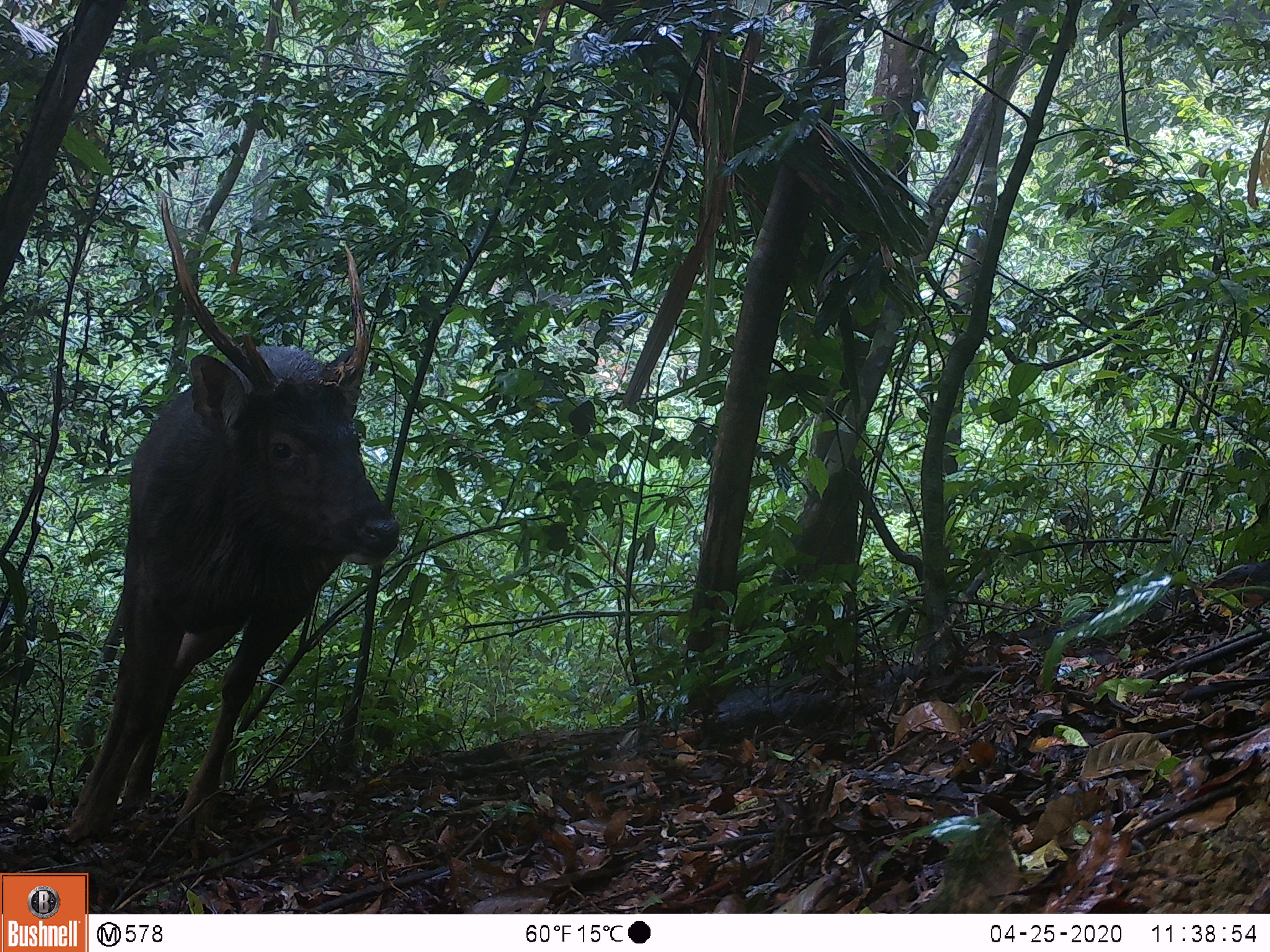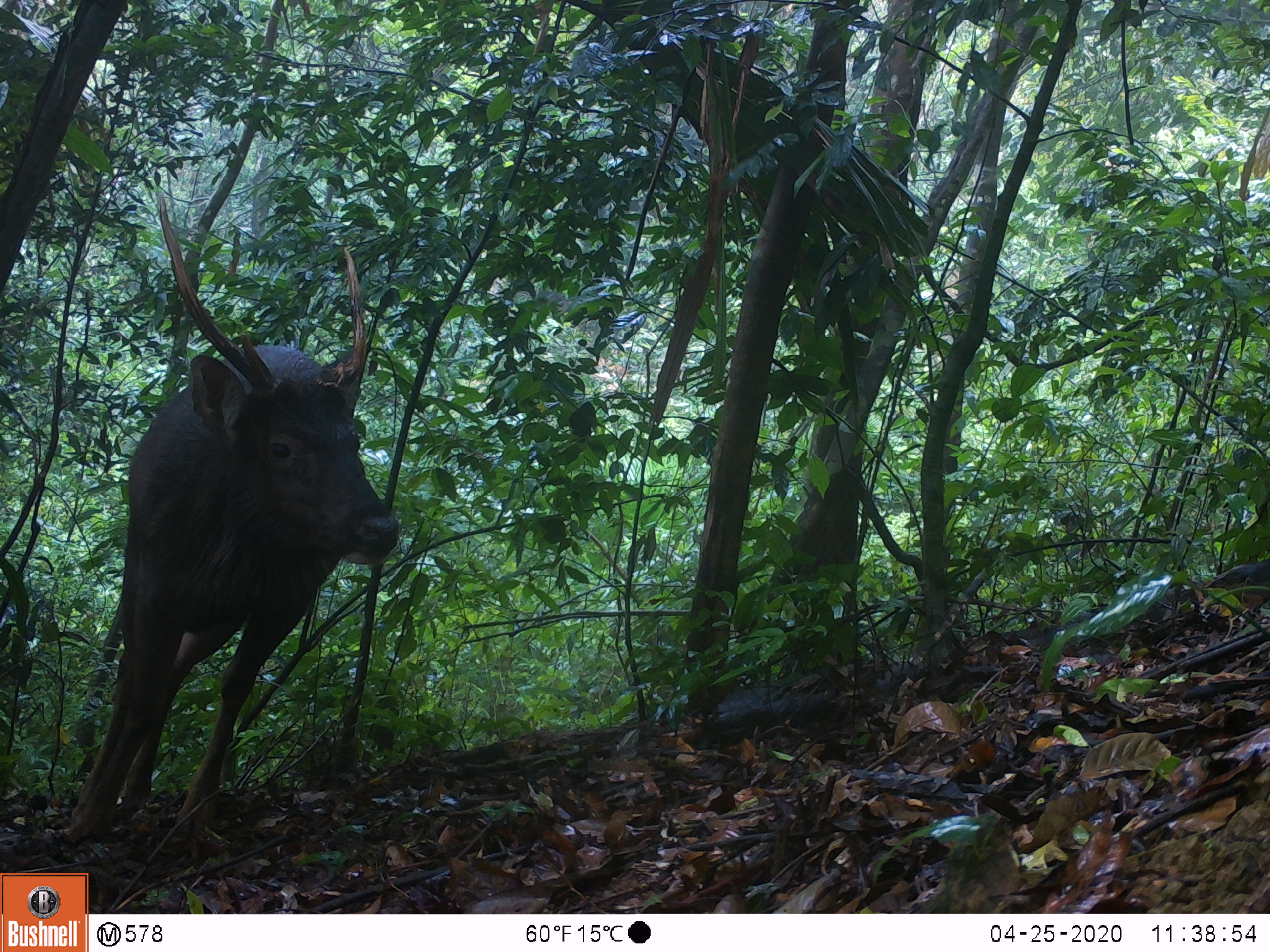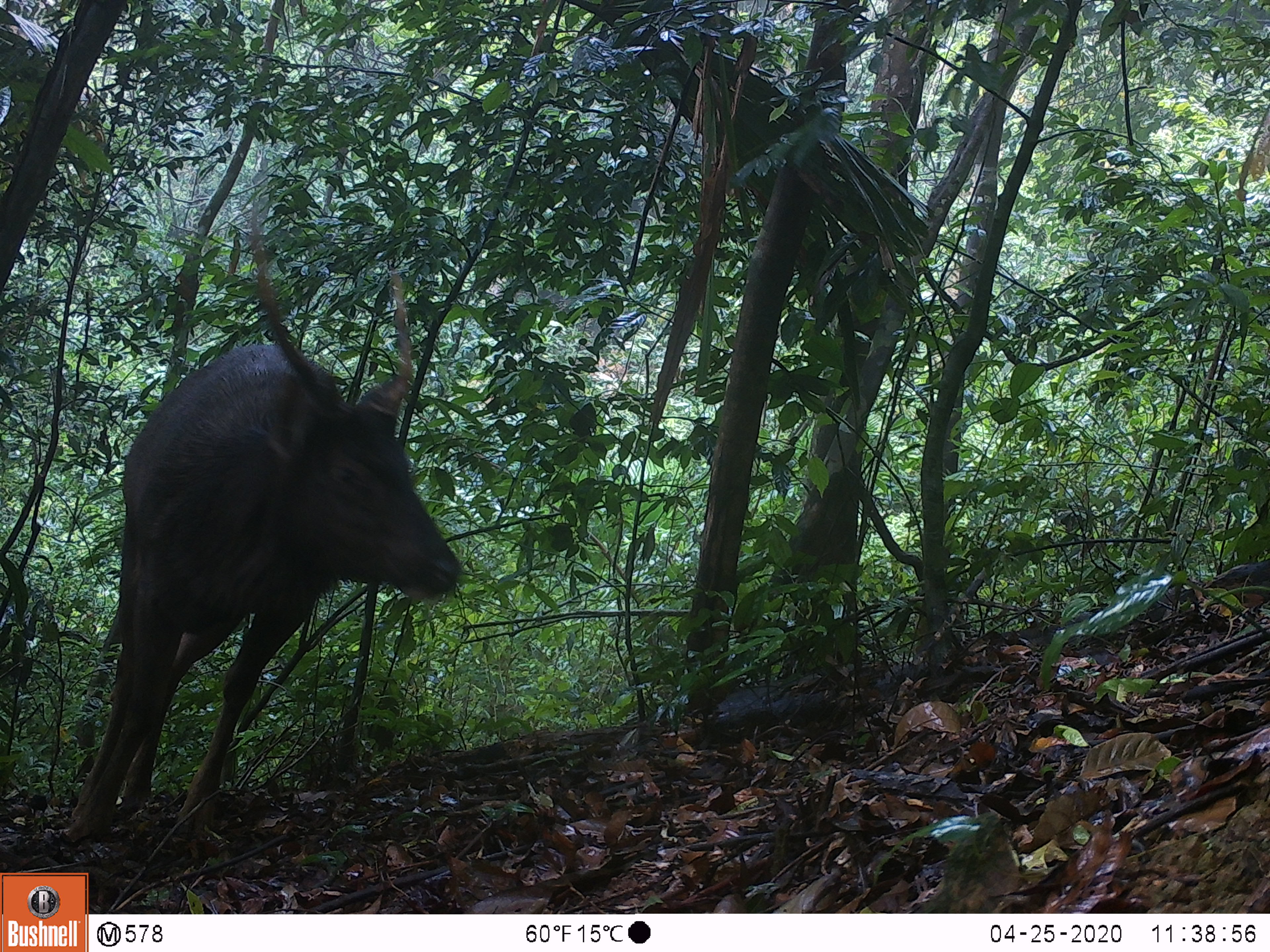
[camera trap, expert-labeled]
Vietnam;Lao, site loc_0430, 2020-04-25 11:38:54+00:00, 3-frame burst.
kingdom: Animalia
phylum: Chordata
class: Mammalia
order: Artiodactyla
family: Cervidae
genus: Rusa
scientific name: Rusa unicolor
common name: sambar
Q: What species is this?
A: Sambar (Rusa unicolor).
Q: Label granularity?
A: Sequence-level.